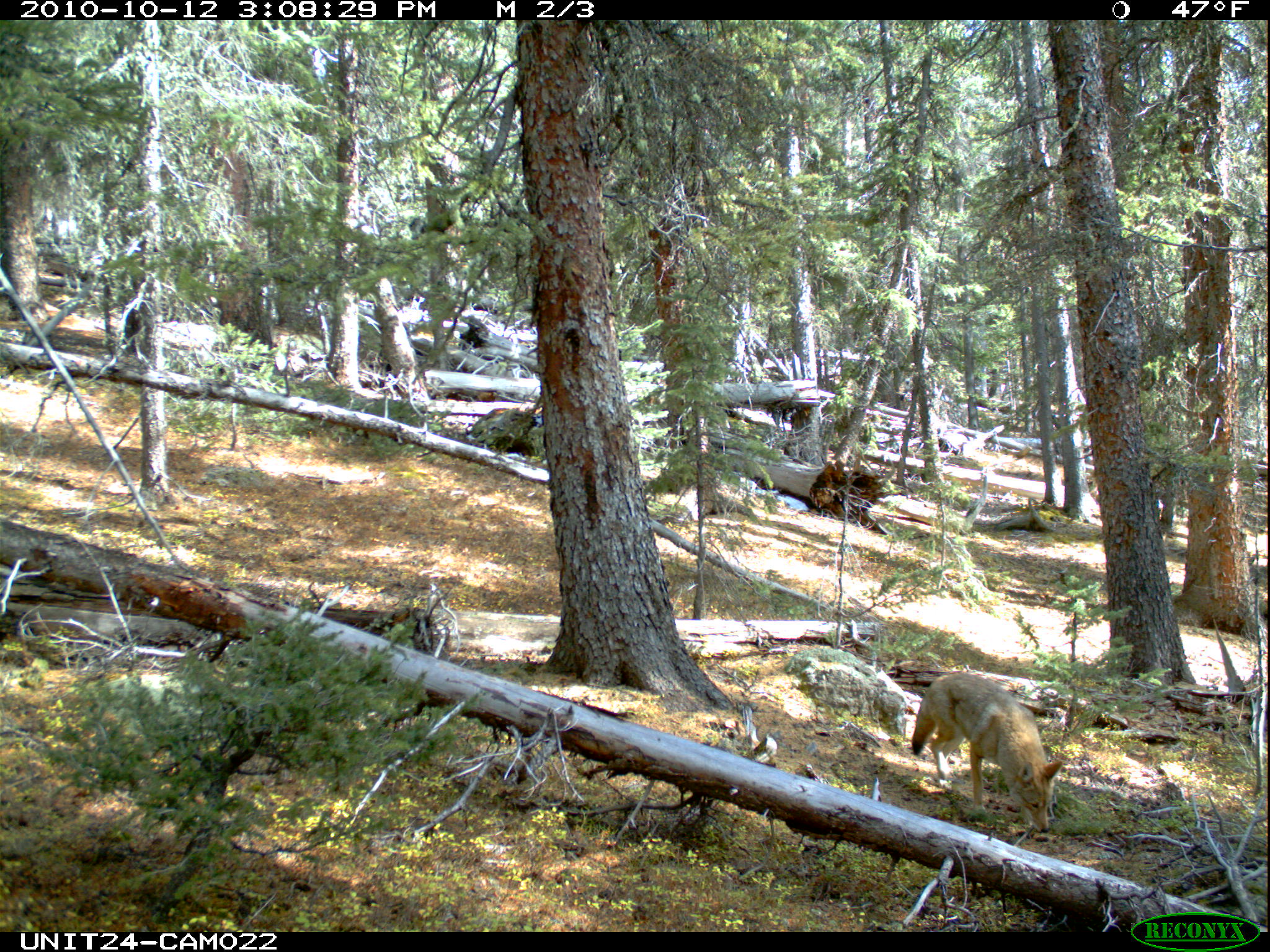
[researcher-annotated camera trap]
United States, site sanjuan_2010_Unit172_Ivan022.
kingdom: Animalia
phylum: Chordata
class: Mammalia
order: Carnivora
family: Canidae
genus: Canis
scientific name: Canis latrans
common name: coyote